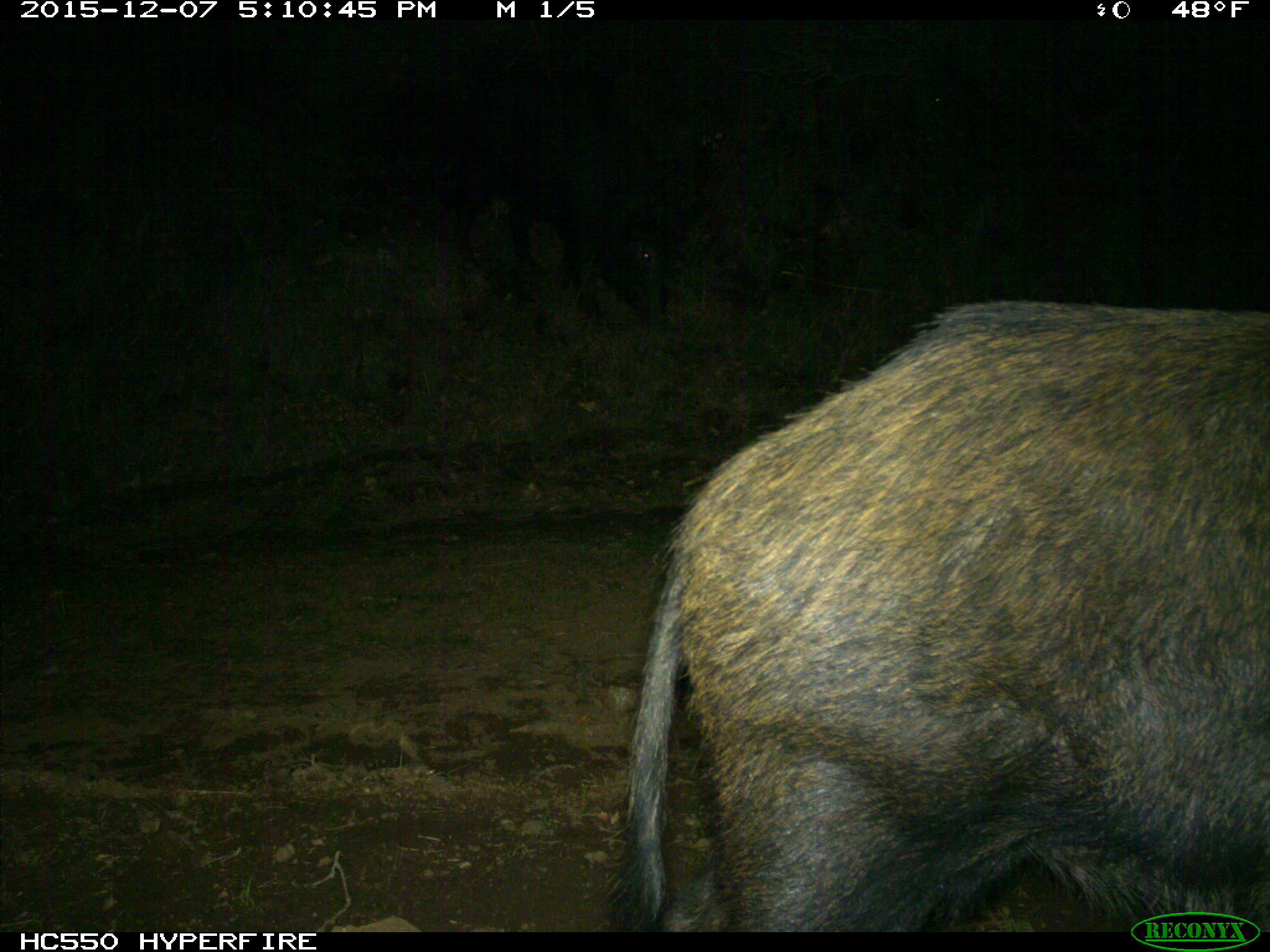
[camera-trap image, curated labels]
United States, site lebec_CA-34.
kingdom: Animalia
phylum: Chordata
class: Mammalia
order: Artiodactyla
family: Suidae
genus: Sus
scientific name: Sus scrofa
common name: wild boar